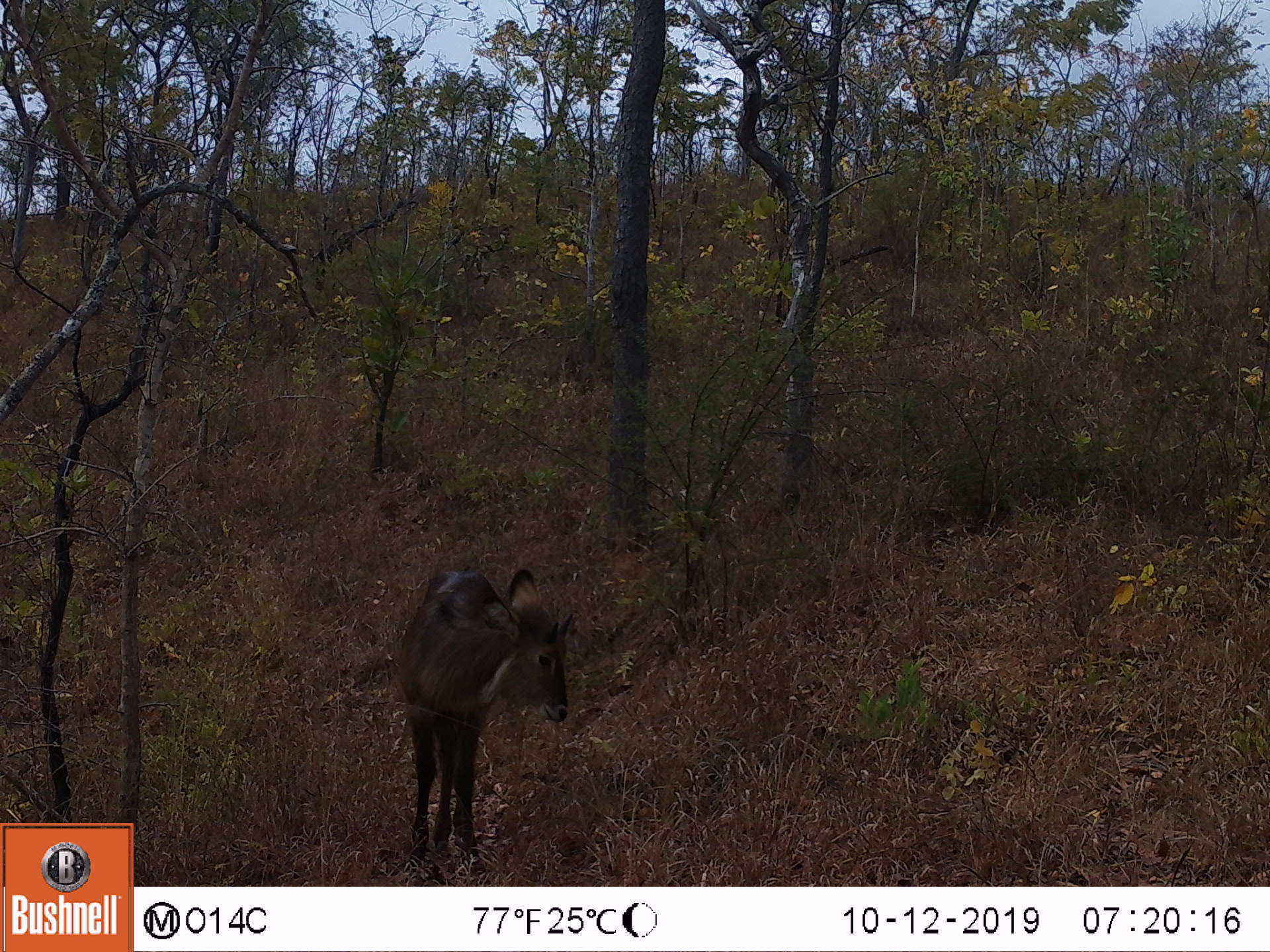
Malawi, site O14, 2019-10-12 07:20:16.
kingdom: Animalia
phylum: Chordata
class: Mammalia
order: Artiodactyla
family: Bovidae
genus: Kobus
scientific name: Kobus ellipsiprymnus ellipsiprymnus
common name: common waterbuck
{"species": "common waterbuck (Kobus ellipsiprymnus ellipsiprymnus)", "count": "1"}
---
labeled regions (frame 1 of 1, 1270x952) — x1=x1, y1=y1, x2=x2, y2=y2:
common waterbuck: x1=391, y1=557, x2=577, y2=865